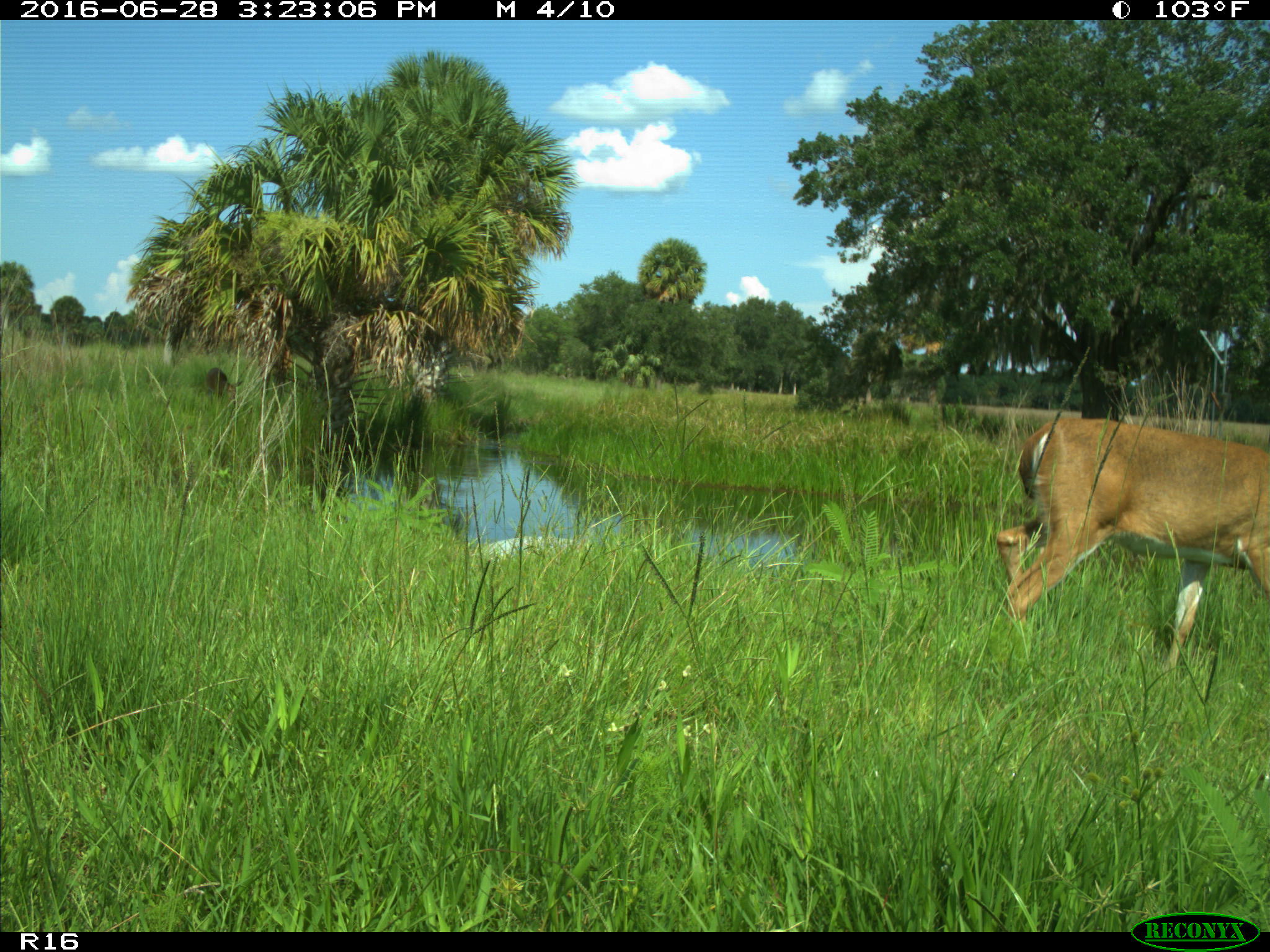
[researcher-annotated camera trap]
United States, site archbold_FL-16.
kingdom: Animalia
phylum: Chordata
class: Mammalia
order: Artiodactyla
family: Cervidae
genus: Odocoileus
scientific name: Odocoileus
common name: deer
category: unidentified deer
Unidentified deer (deer) (Odocoileus).